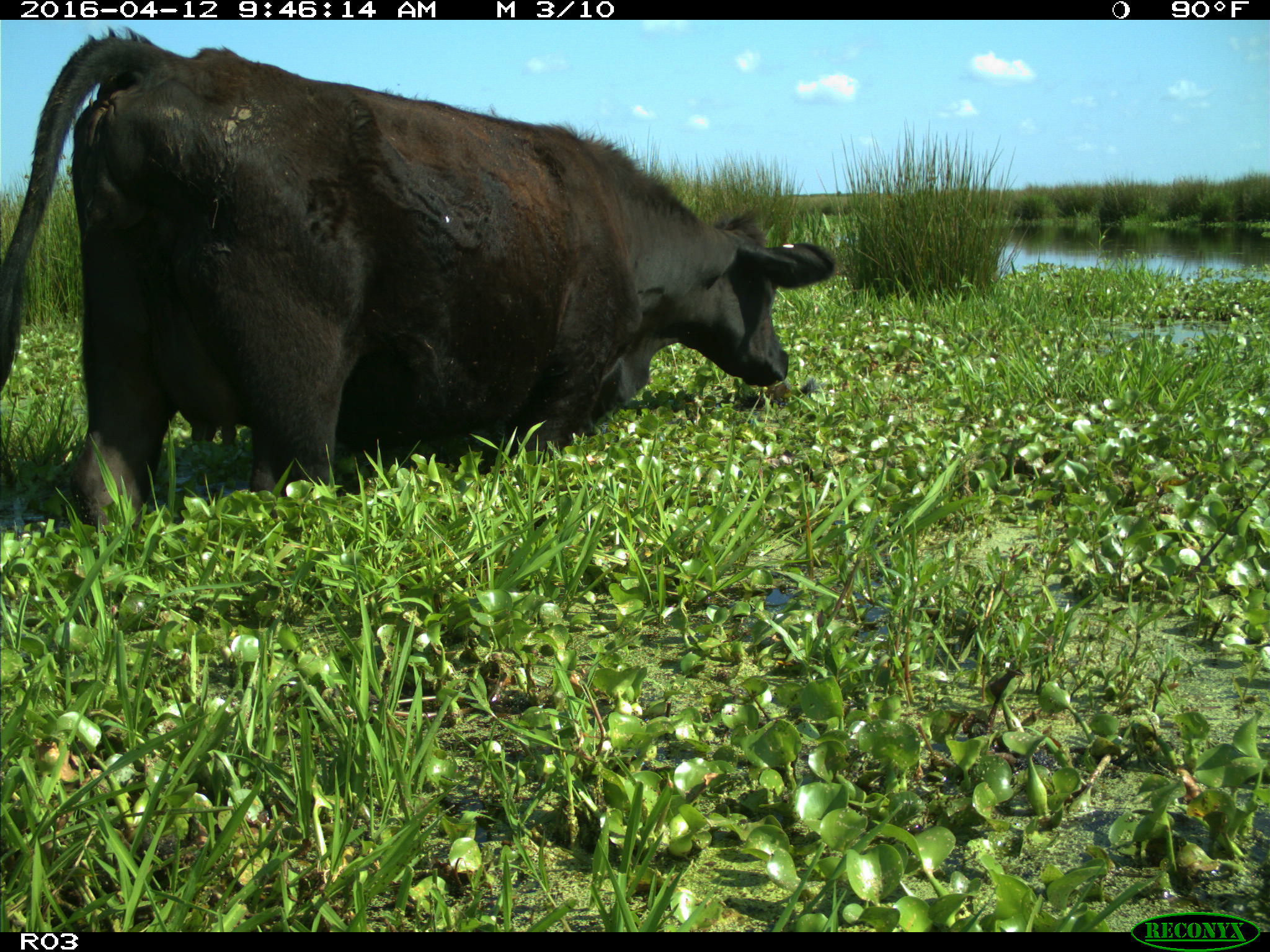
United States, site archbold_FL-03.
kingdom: Animalia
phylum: Chordata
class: Mammalia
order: Artiodactyla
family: Bovidae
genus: Bos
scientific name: Bos taurus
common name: domestic cow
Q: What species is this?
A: Bos taurus (domestic cow).